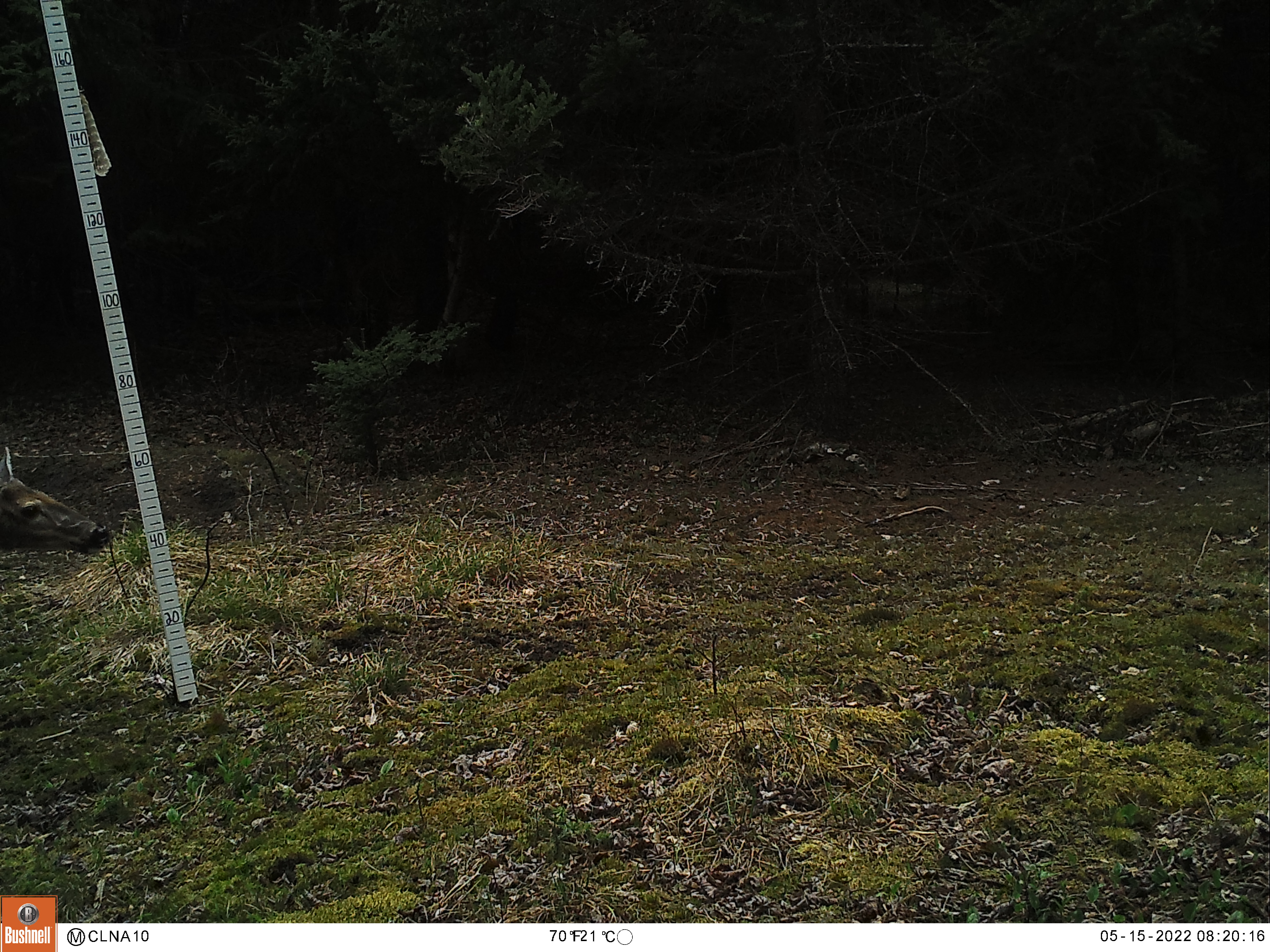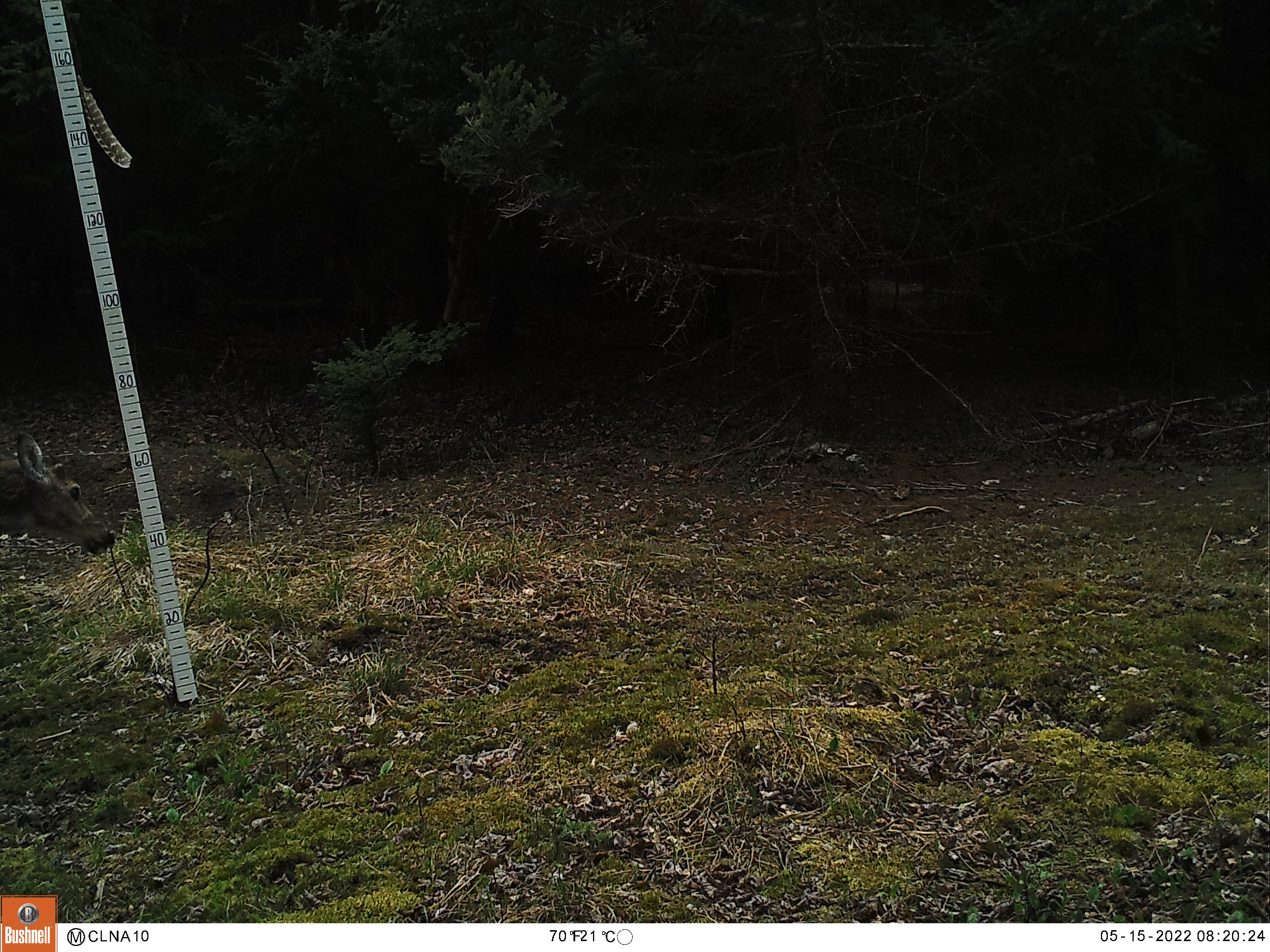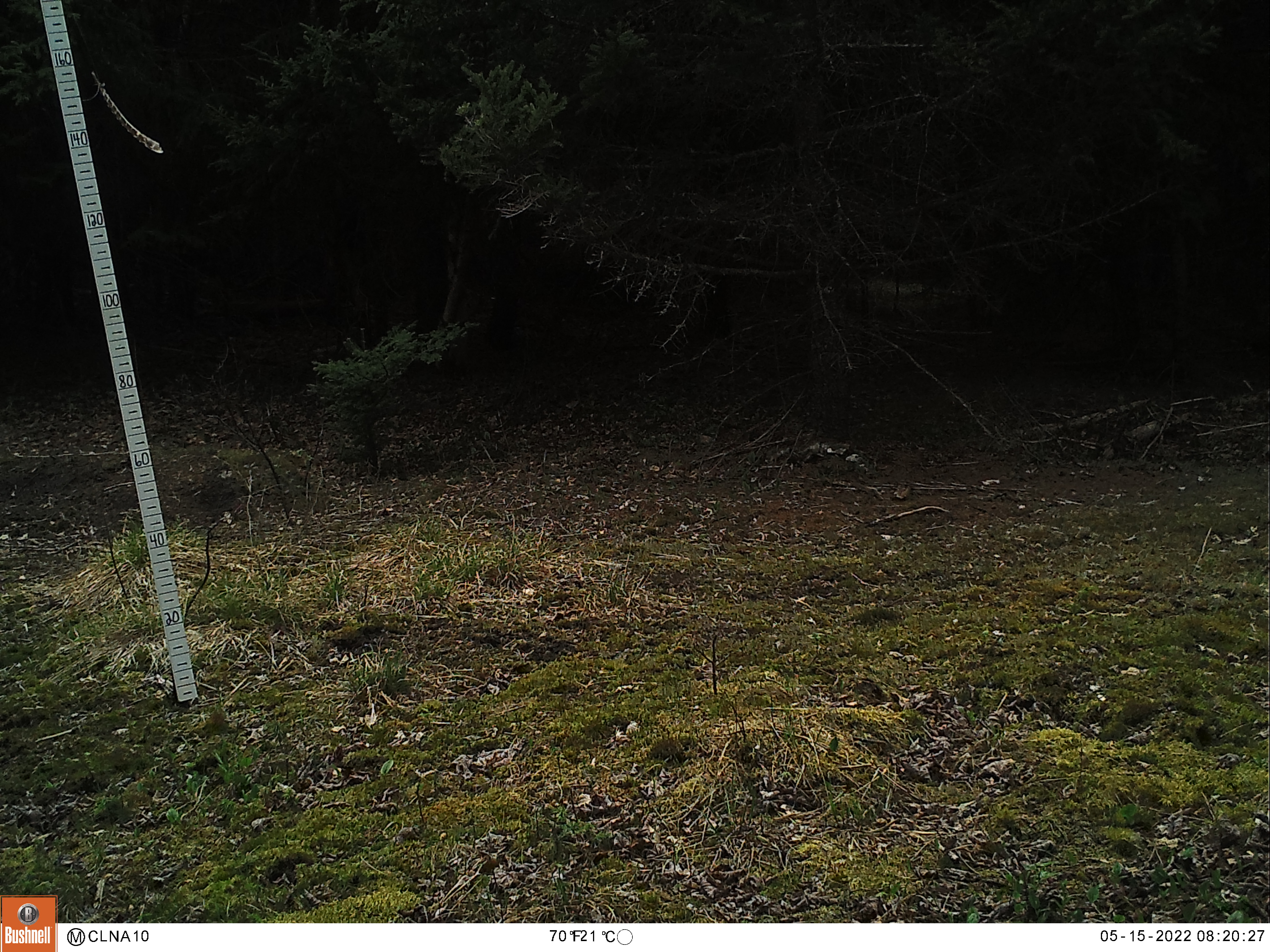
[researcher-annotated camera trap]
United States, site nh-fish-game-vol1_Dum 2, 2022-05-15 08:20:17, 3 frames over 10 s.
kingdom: Animalia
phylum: Chordata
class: Mammalia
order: Artiodactyla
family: Cervidae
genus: Odocoileus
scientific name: Odocoileus virginianus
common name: white-tailed deer